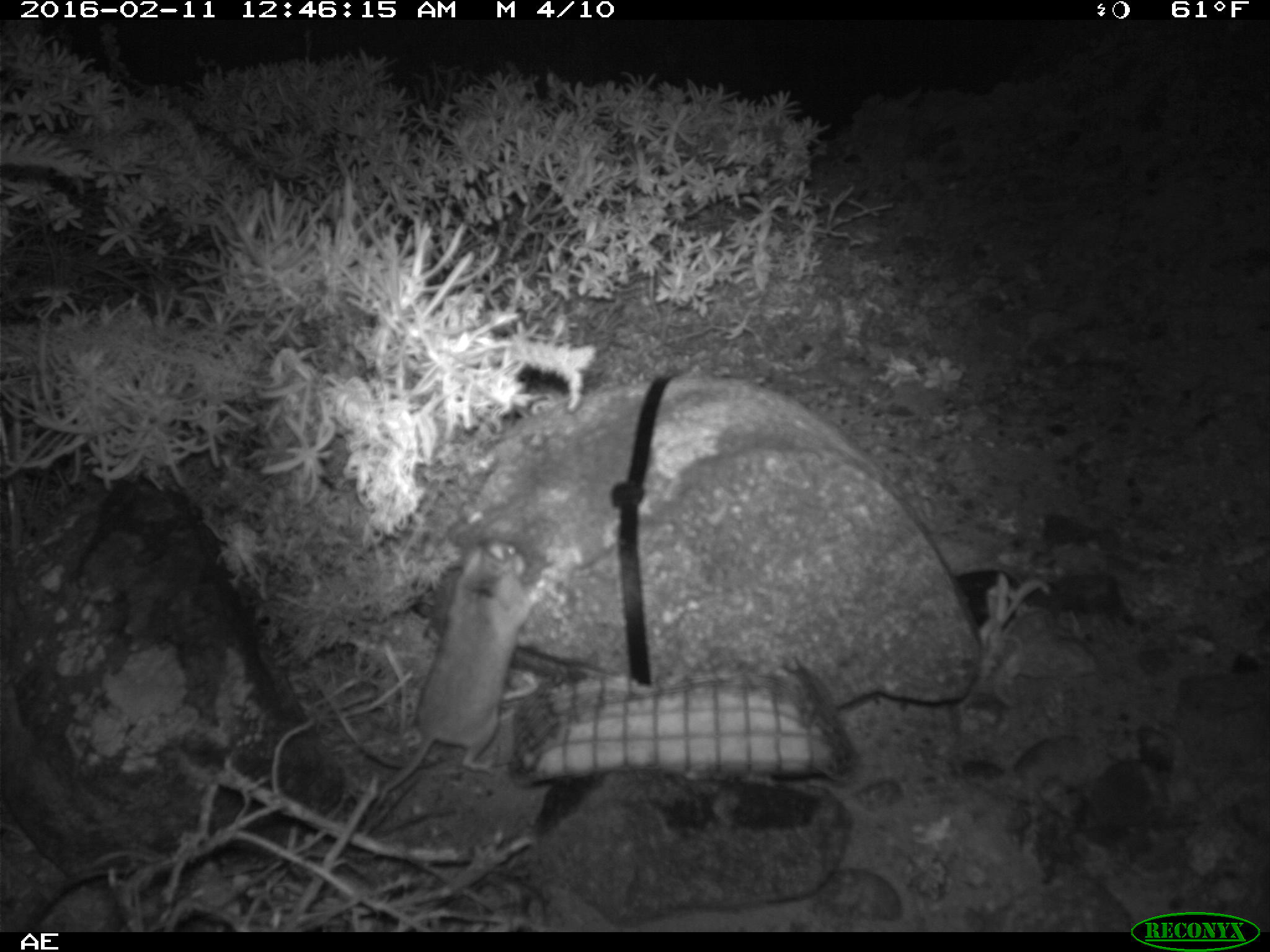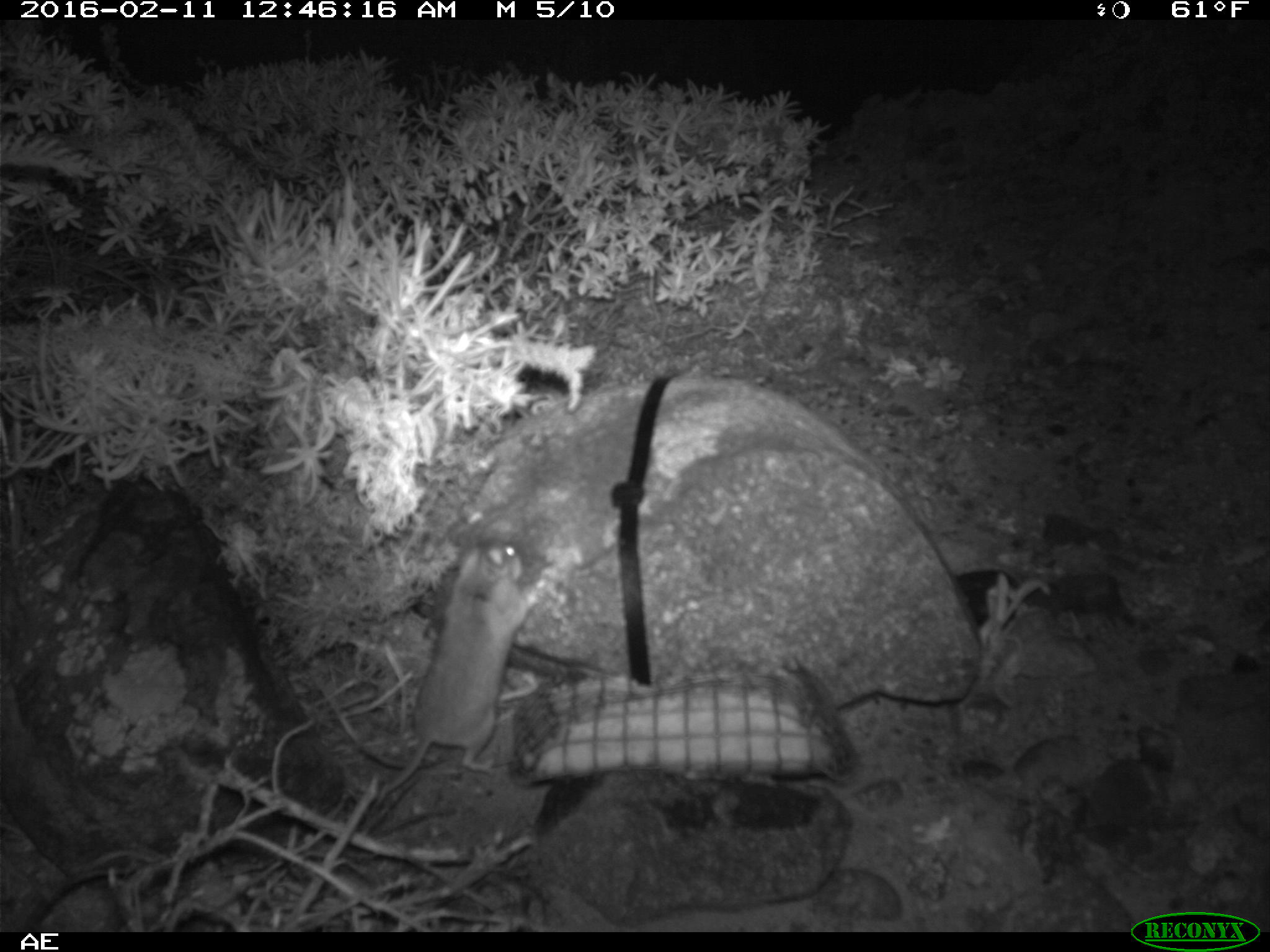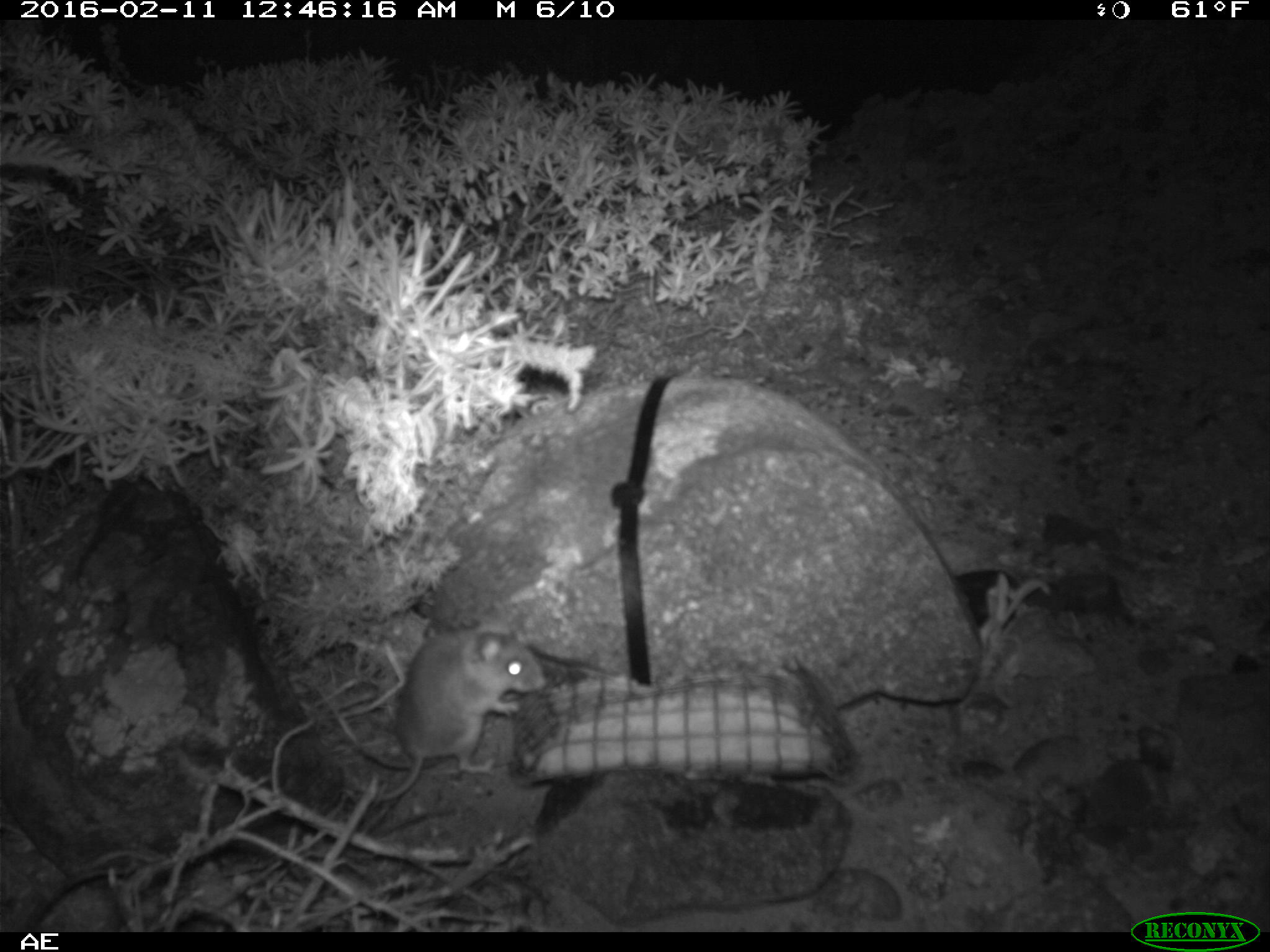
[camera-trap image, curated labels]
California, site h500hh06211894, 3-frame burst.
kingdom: Animalia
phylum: Chordata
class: Mammalia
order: Rodentia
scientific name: Rodentia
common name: rodent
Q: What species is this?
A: Rodent (Rodentia).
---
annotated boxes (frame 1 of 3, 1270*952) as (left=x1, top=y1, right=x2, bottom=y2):
rodent: (left=378, top=536, right=546, bottom=807)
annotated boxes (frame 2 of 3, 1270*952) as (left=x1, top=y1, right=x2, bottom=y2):
rodent: (left=383, top=542, right=540, bottom=793)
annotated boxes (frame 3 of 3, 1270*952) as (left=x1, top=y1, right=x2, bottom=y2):
rodent: (left=379, top=619, right=549, bottom=802)